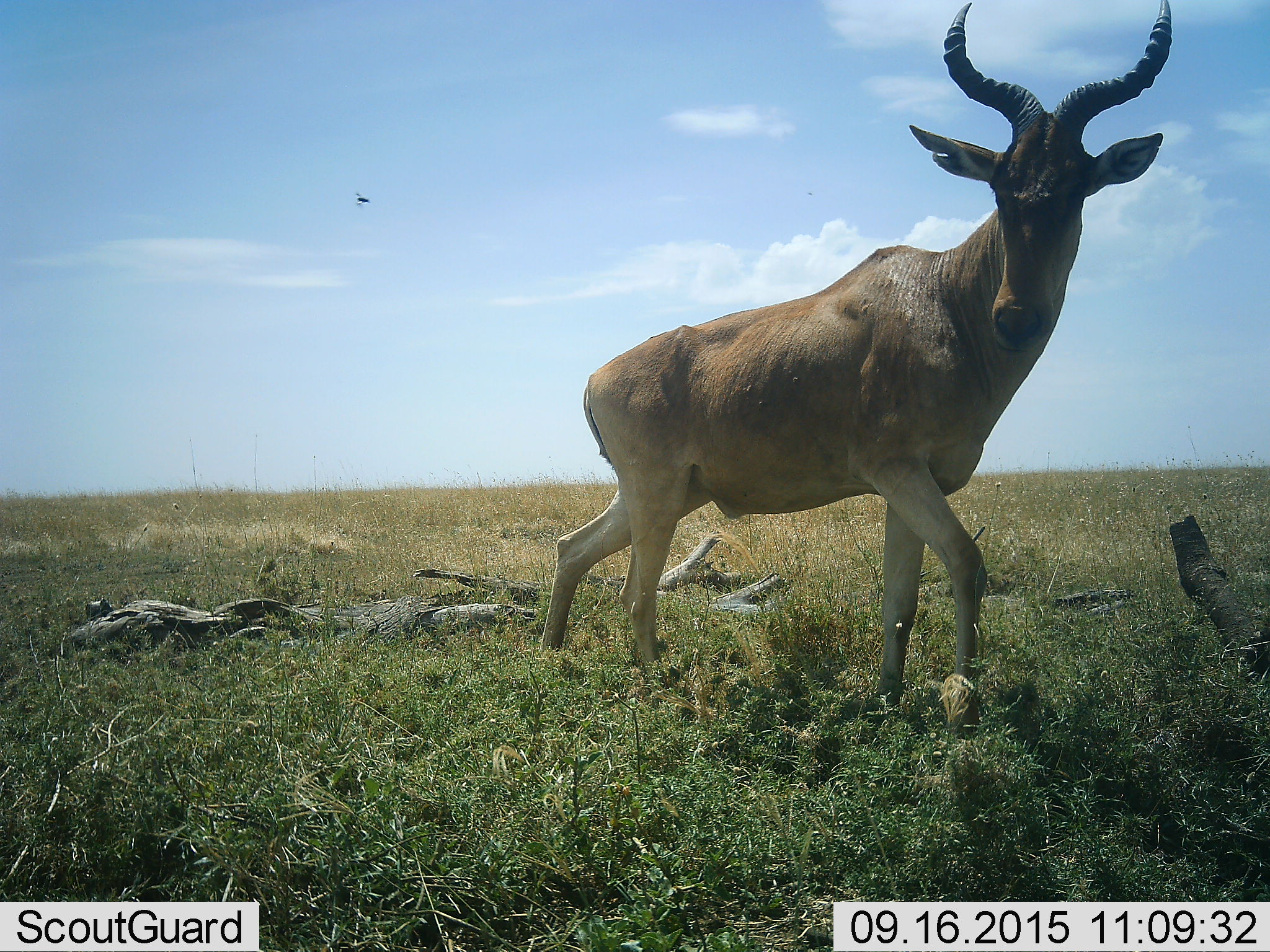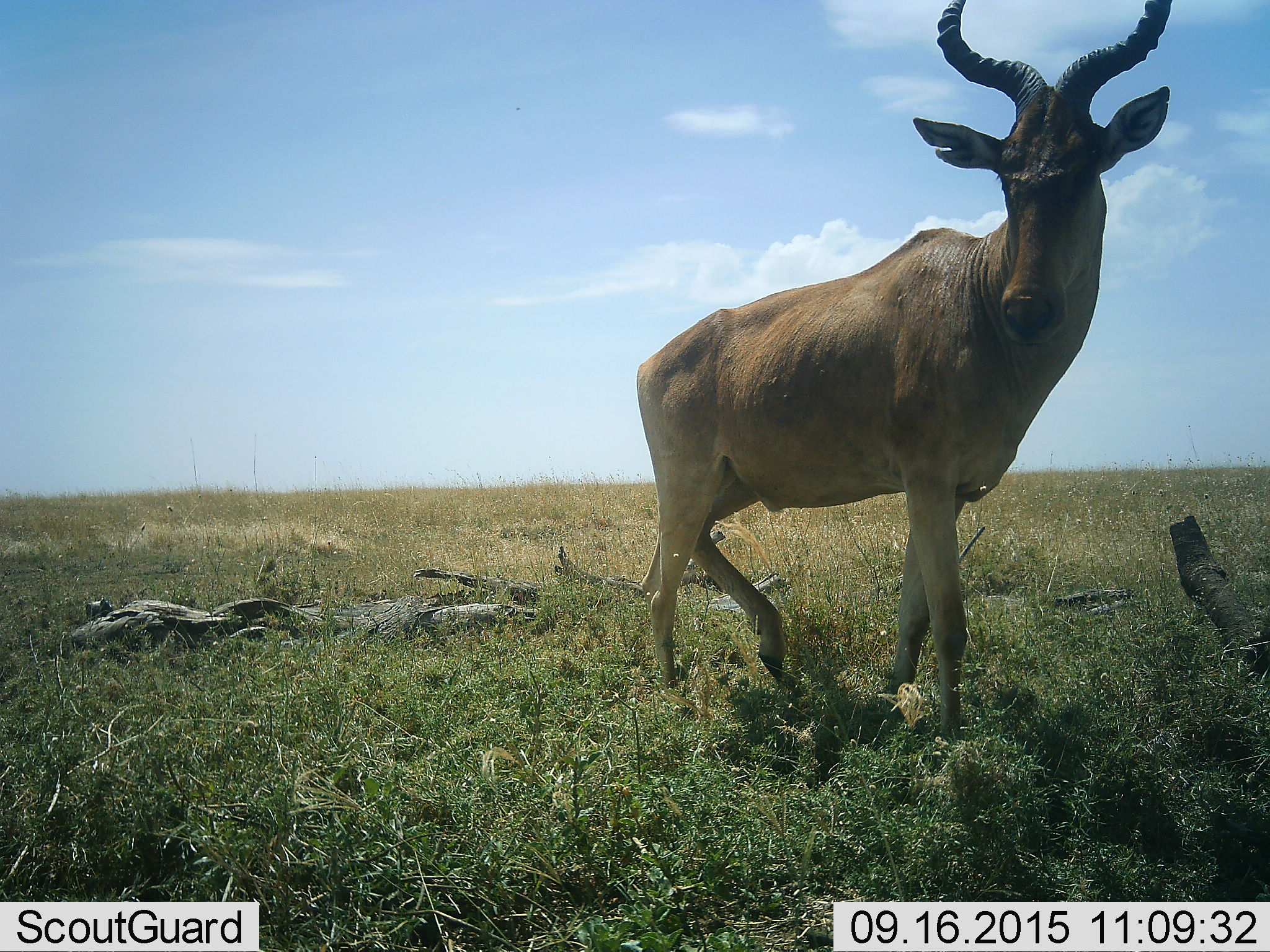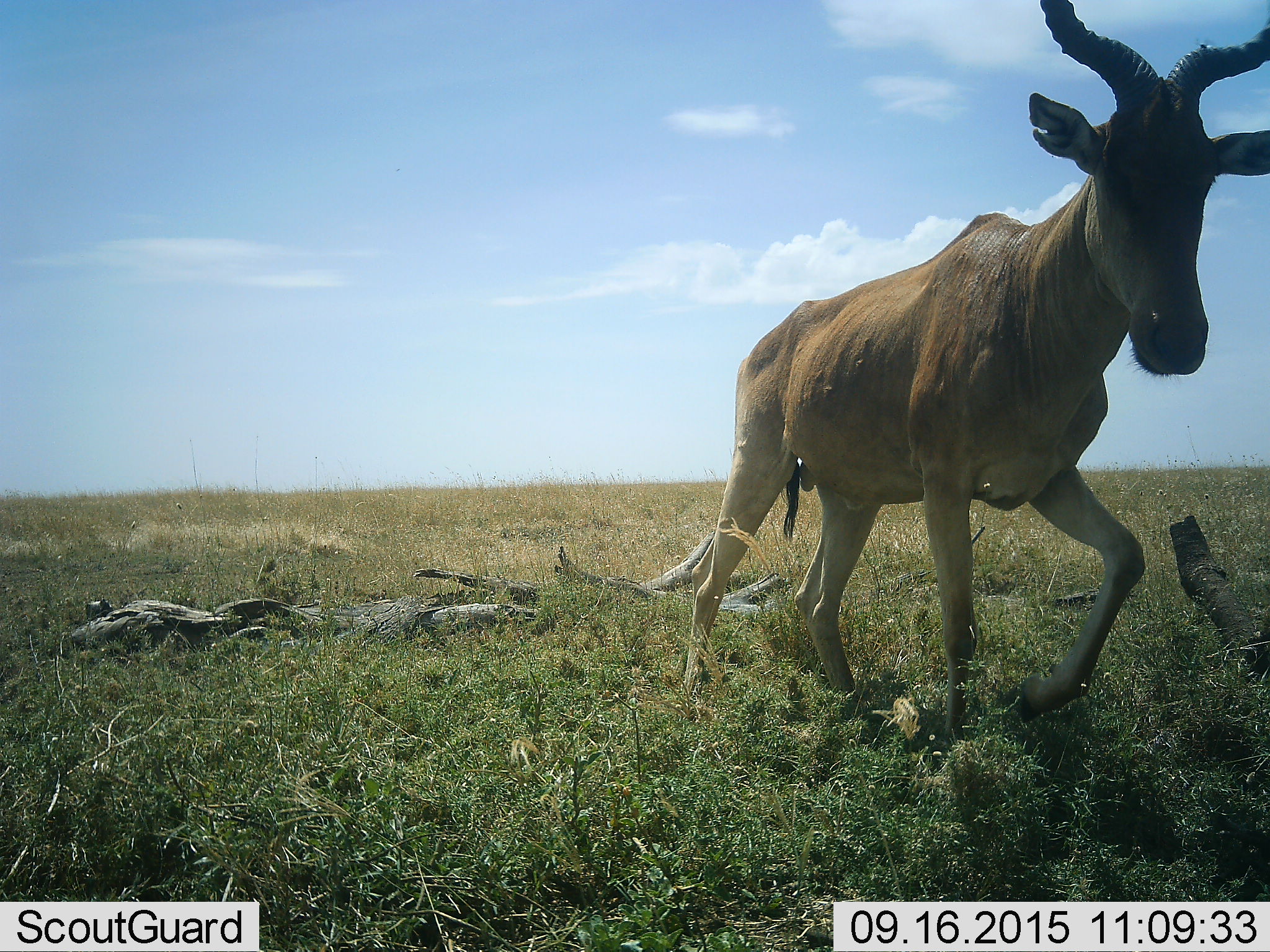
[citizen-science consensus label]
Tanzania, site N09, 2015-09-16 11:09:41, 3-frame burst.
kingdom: Animalia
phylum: Chordata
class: Mammalia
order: Artiodactyla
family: Bovidae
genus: Alcelaphus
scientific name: Alcelaphus buselaphus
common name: hartebeest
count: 1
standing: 12%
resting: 0%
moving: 88%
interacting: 0%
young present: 0%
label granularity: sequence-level